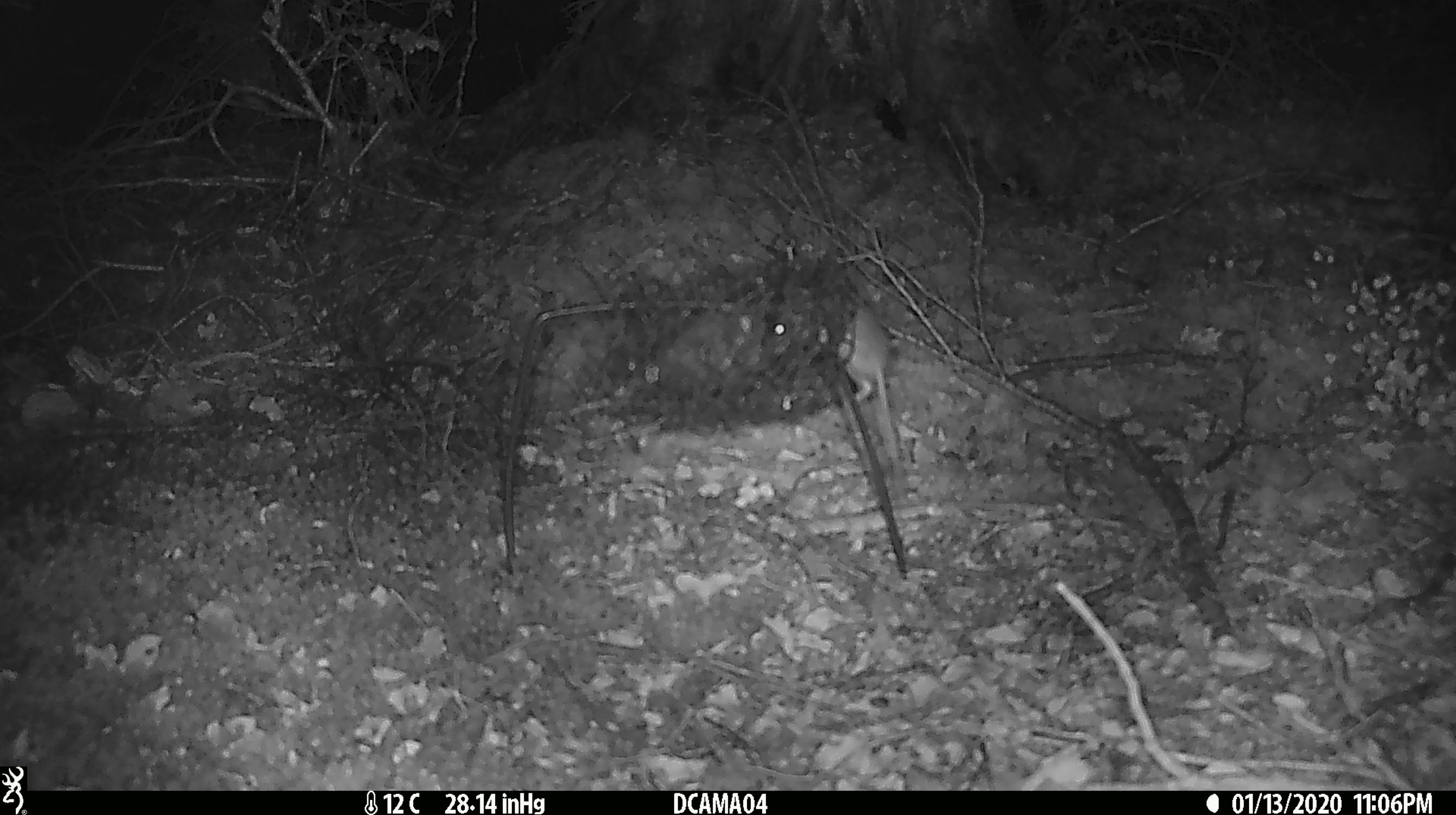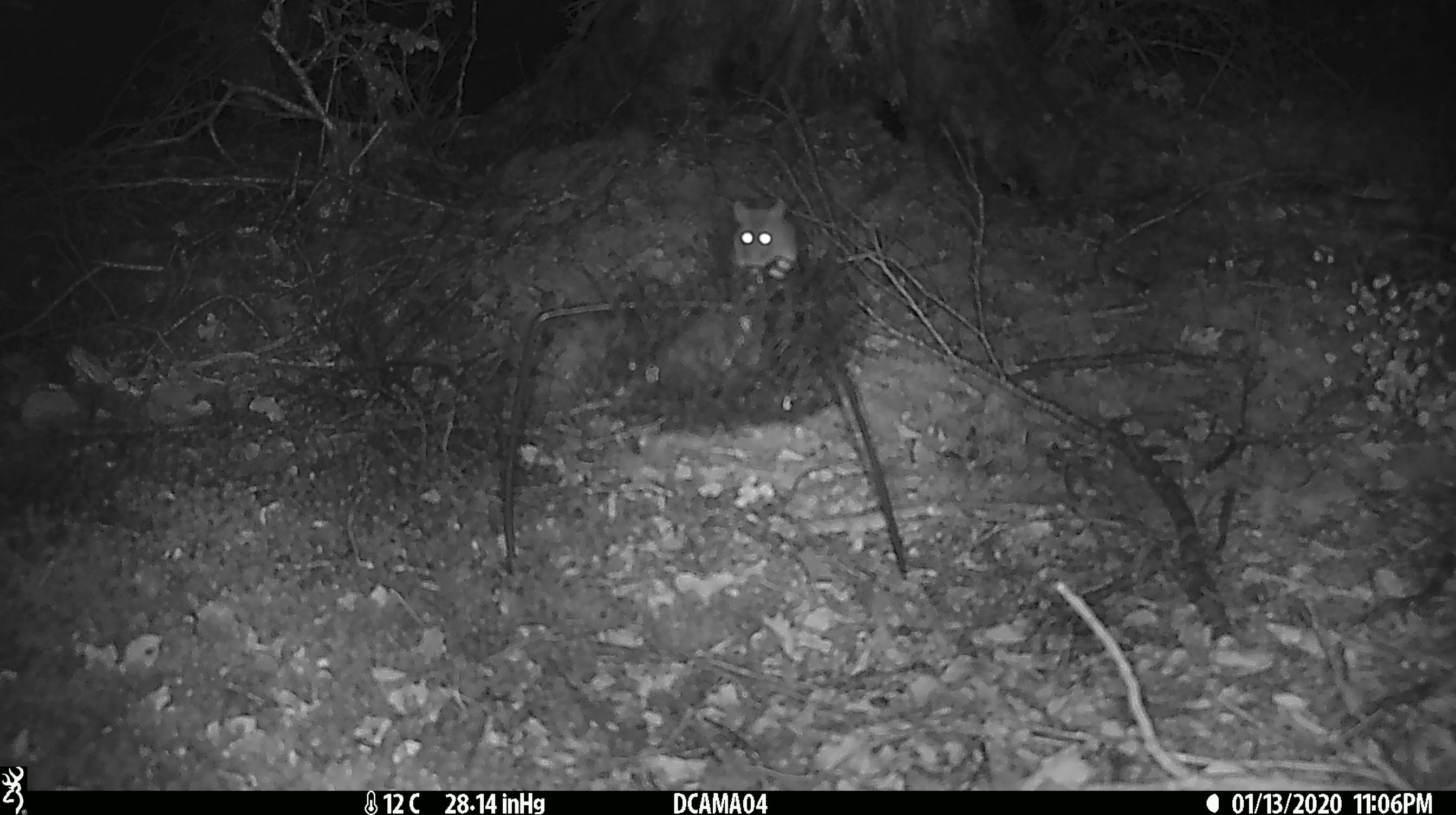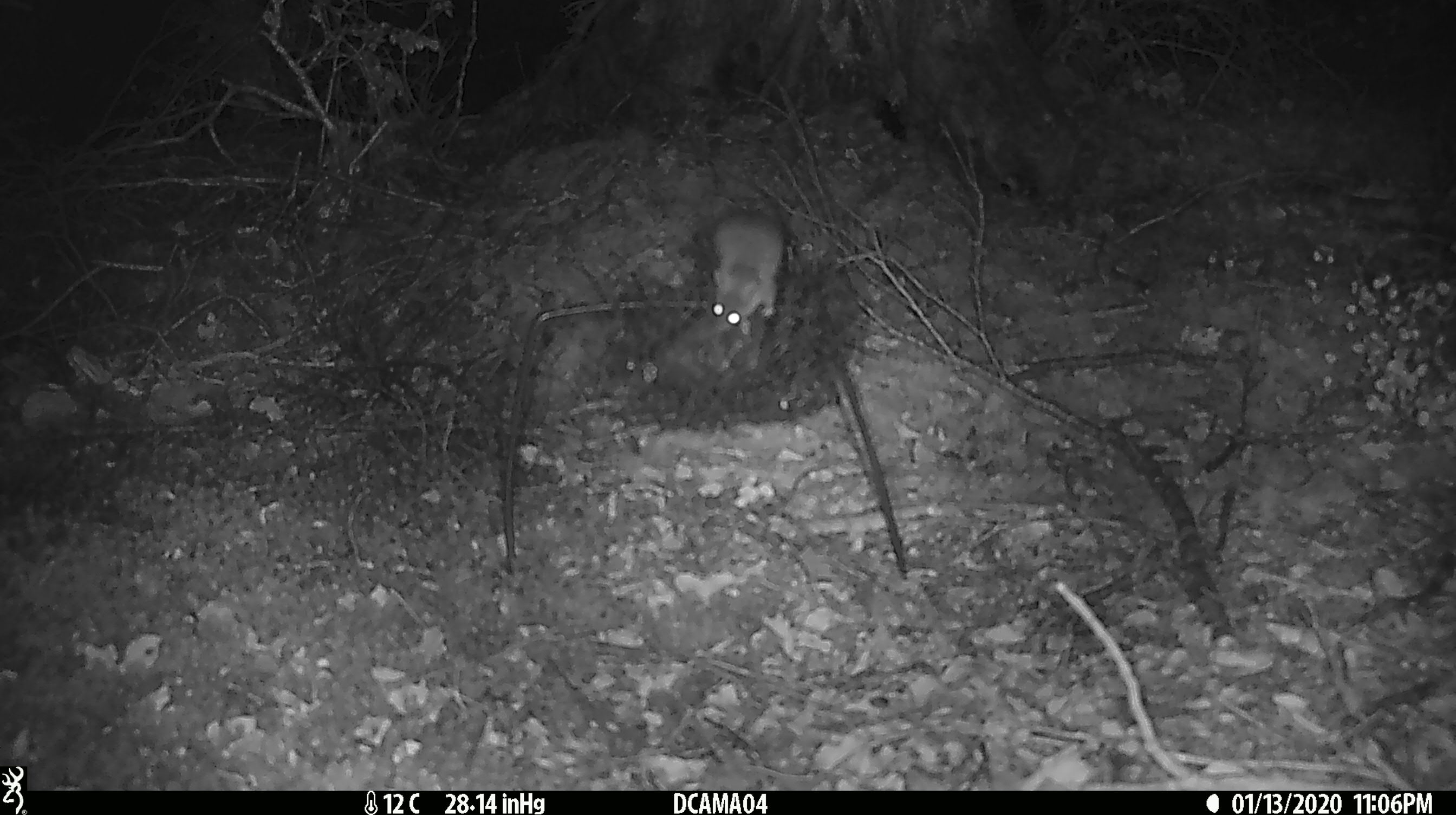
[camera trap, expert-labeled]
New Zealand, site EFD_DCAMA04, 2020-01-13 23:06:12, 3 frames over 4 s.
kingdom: Animalia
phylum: Chordata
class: Mammalia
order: Rodentia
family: Muridae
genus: Mus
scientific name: Mus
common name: mouse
Mouse (Mus).